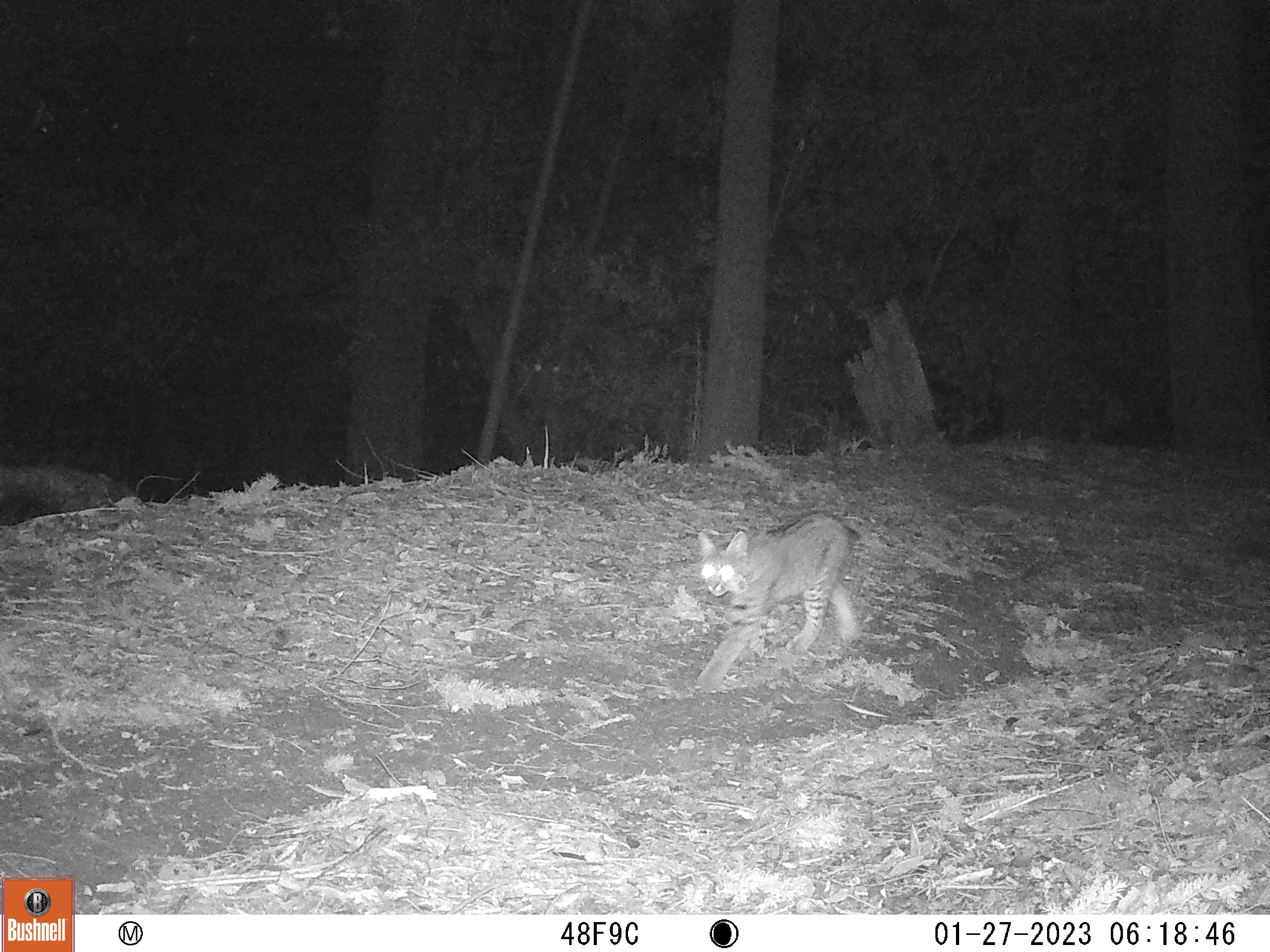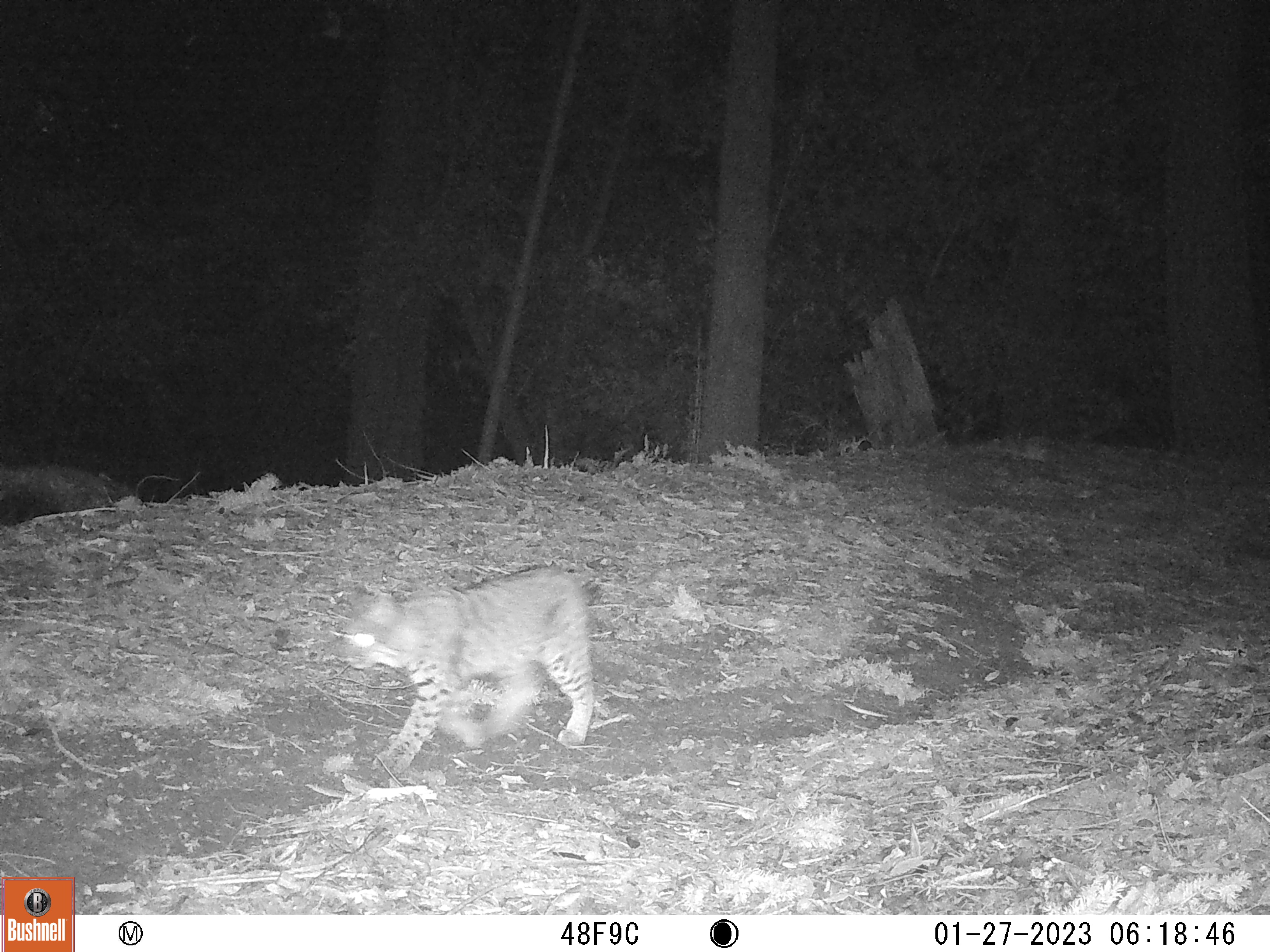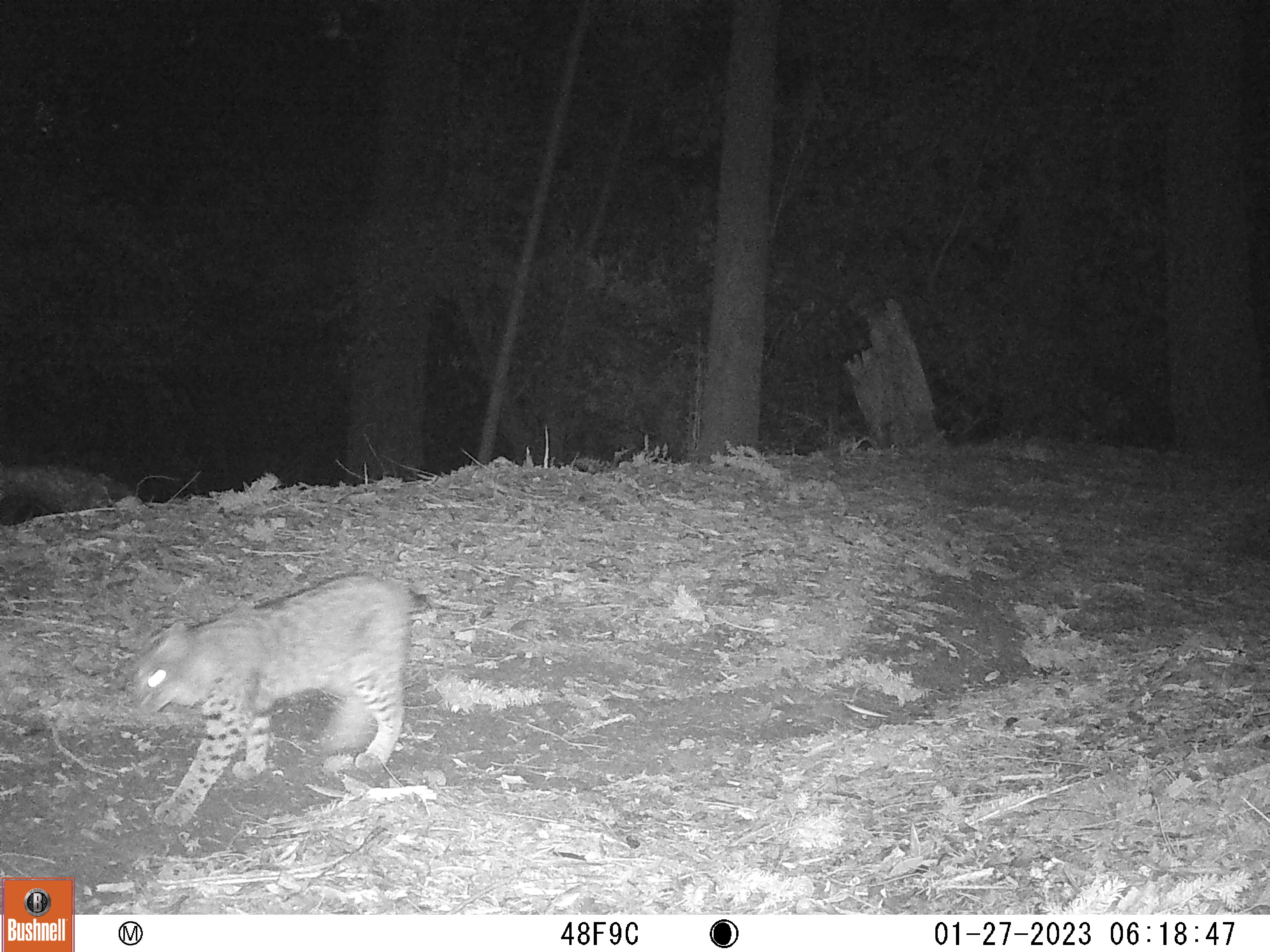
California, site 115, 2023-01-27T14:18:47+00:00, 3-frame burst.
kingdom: Animalia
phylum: Chordata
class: Mammalia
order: Carnivora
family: Felidae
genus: Lynx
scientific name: Lynx rufus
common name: bobcat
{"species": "bobcat (Lynx rufus)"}